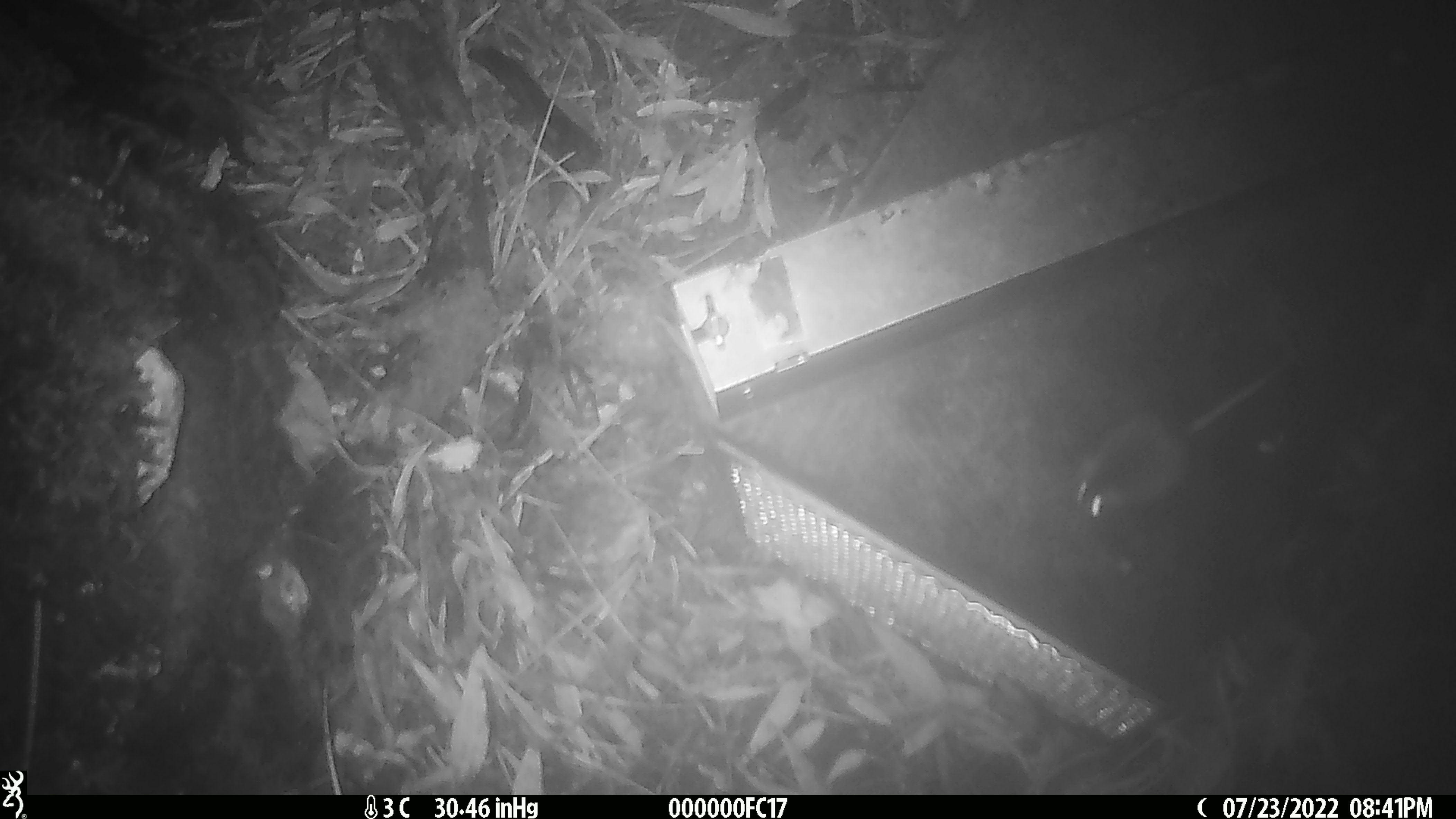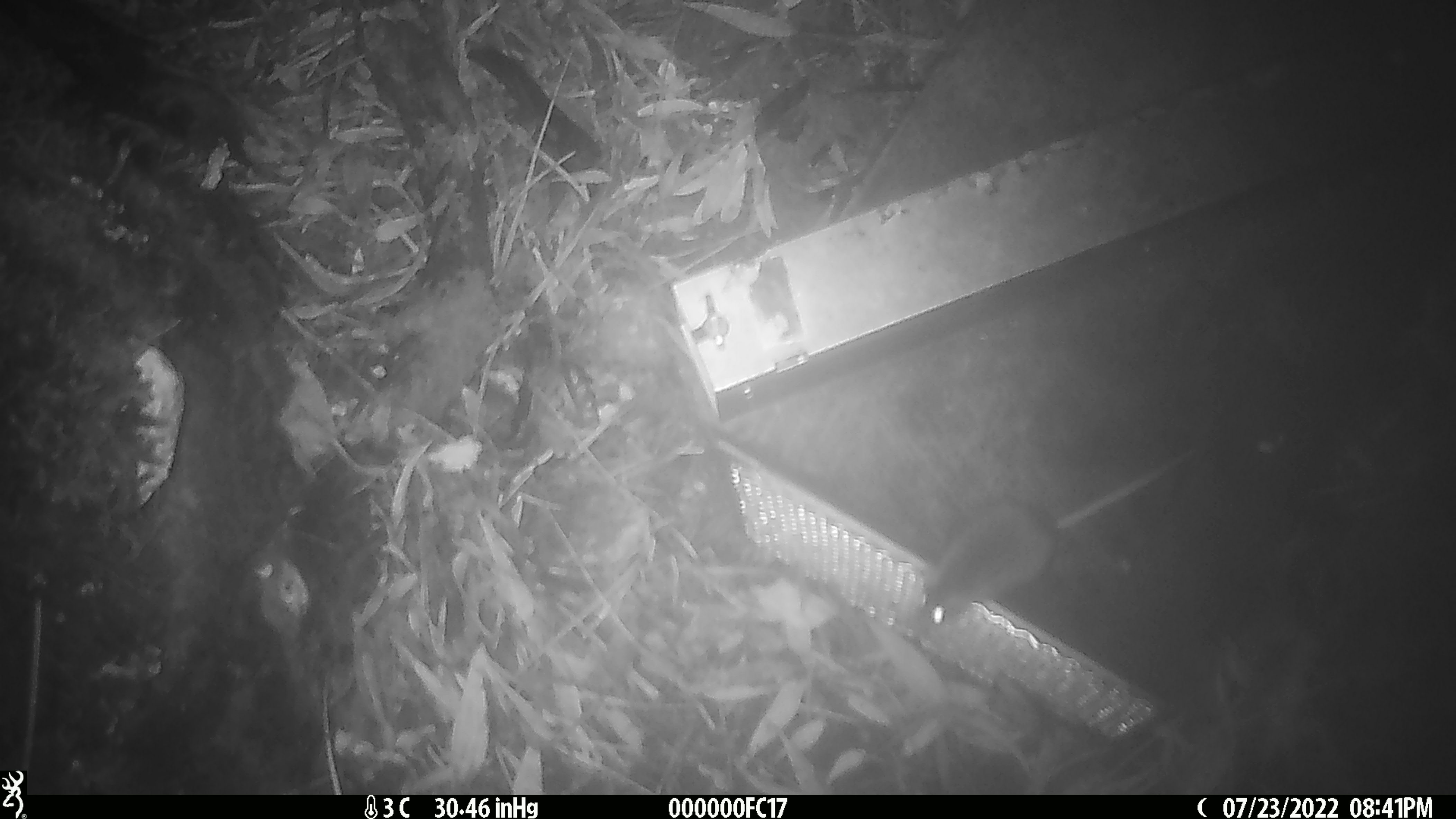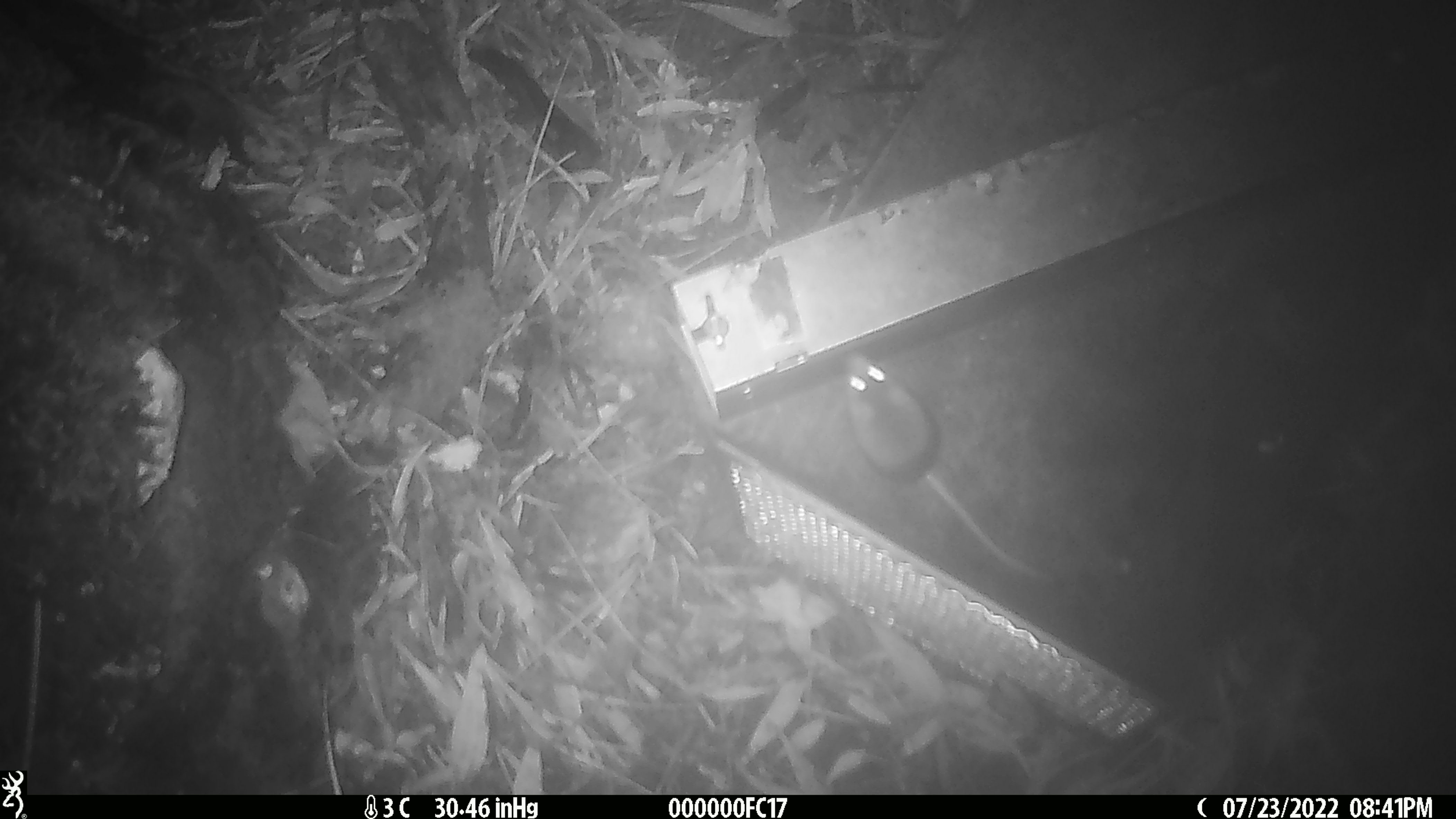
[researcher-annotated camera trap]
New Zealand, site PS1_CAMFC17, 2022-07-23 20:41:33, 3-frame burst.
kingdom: Animalia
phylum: Chordata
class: Mammalia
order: Rodentia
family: Muridae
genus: Mus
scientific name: Mus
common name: mouse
Mouse (Mus).